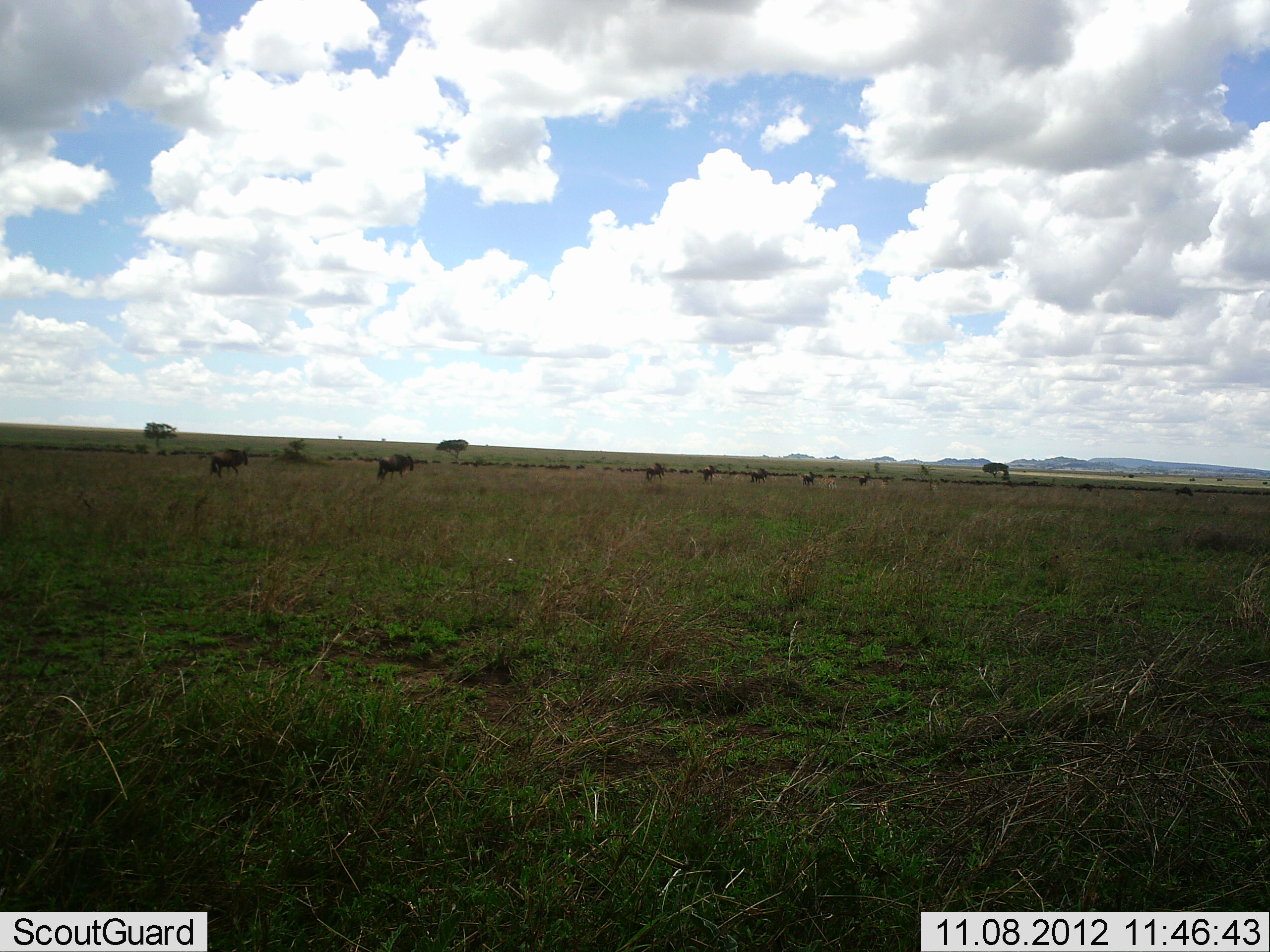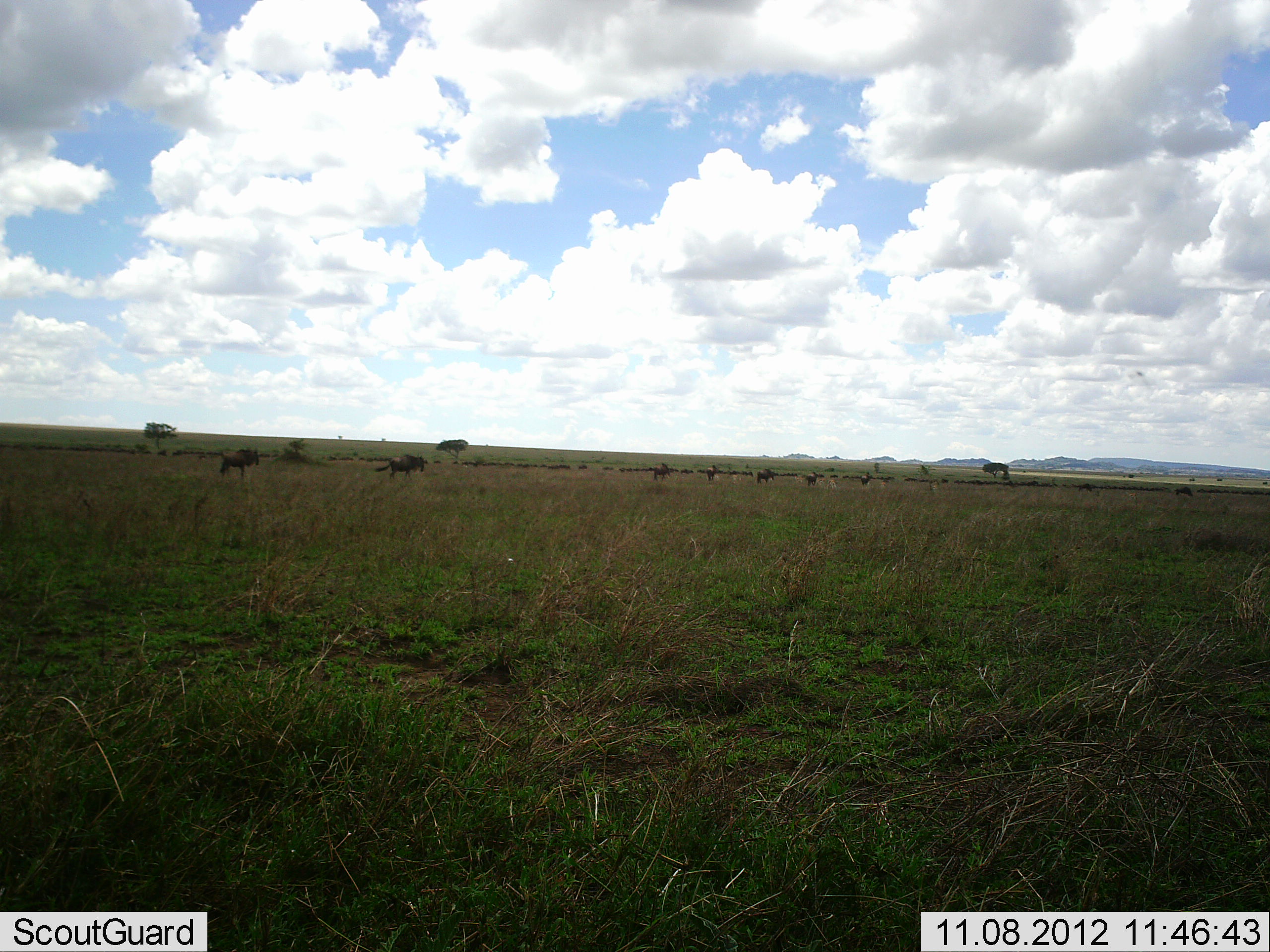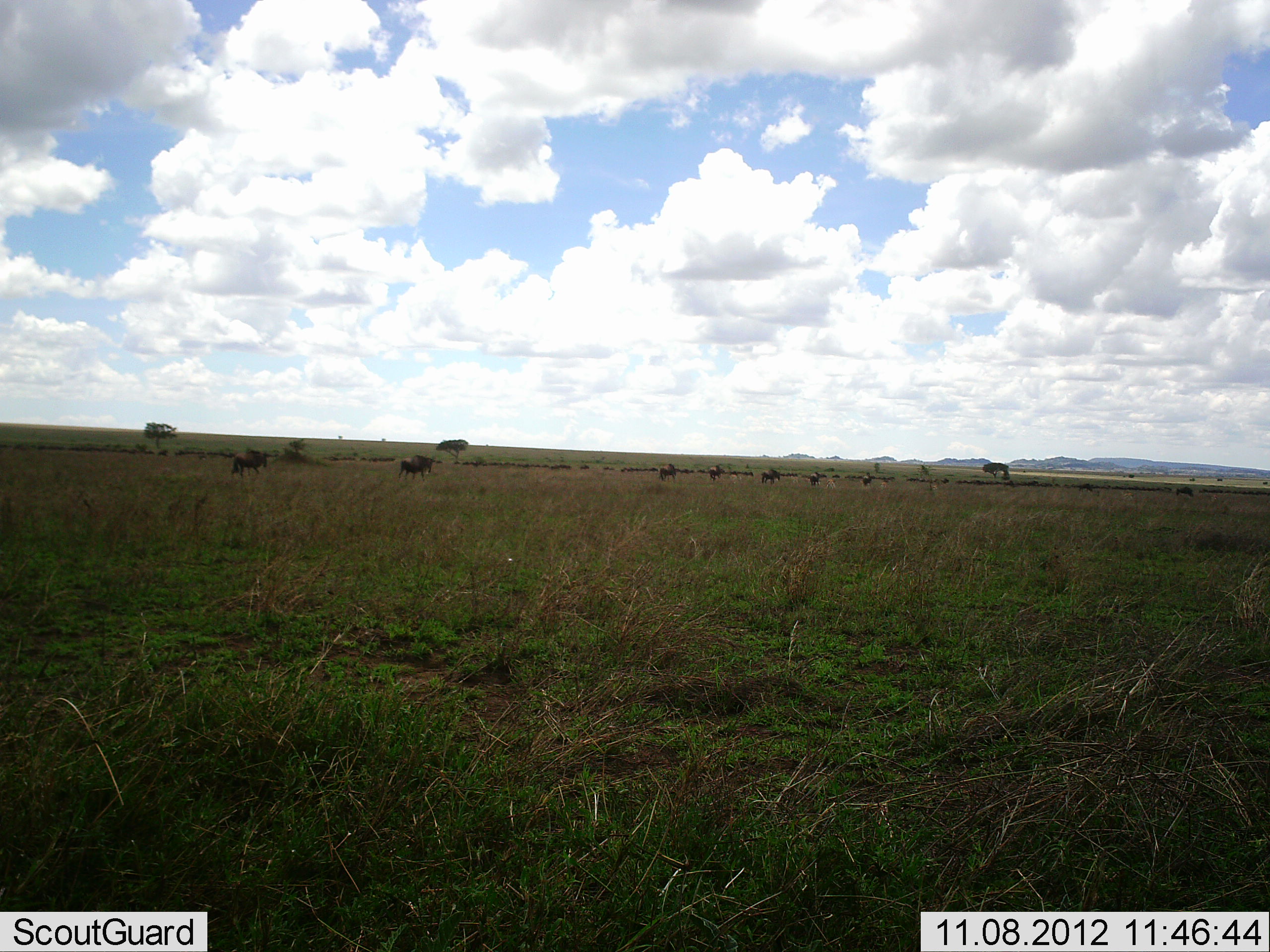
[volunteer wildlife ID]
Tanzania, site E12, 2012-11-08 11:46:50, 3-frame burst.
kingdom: Animalia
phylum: Chordata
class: Mammalia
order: Artiodactyla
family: Bovidae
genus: Connochaetes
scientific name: Connochaetes taurinus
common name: blue wildebeest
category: wildebeest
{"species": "wildebeest (blue wildebeest) (Connochaetes taurinus)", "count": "11-50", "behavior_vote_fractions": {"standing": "20%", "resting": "0%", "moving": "90%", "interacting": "0%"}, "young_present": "0%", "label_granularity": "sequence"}